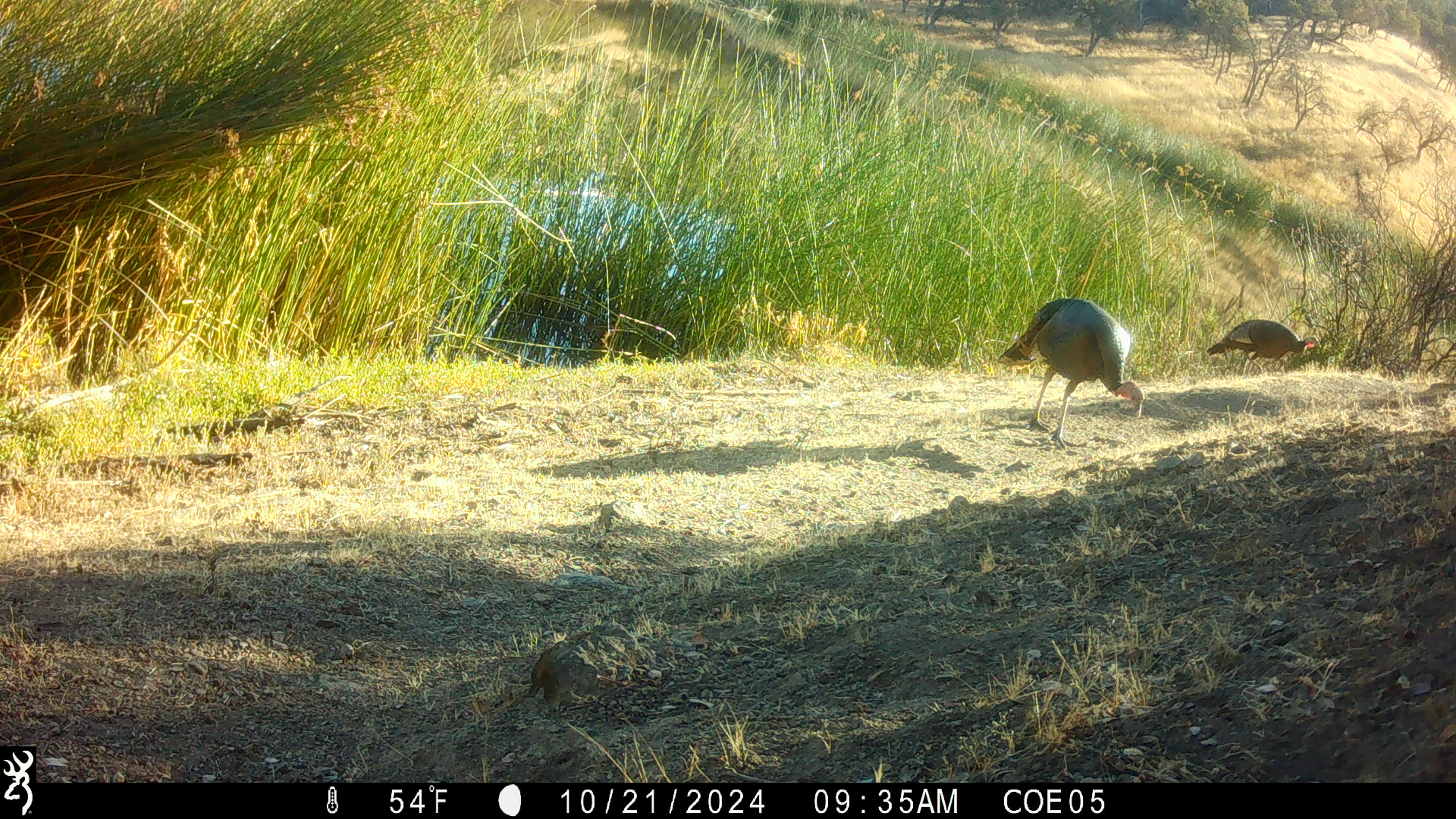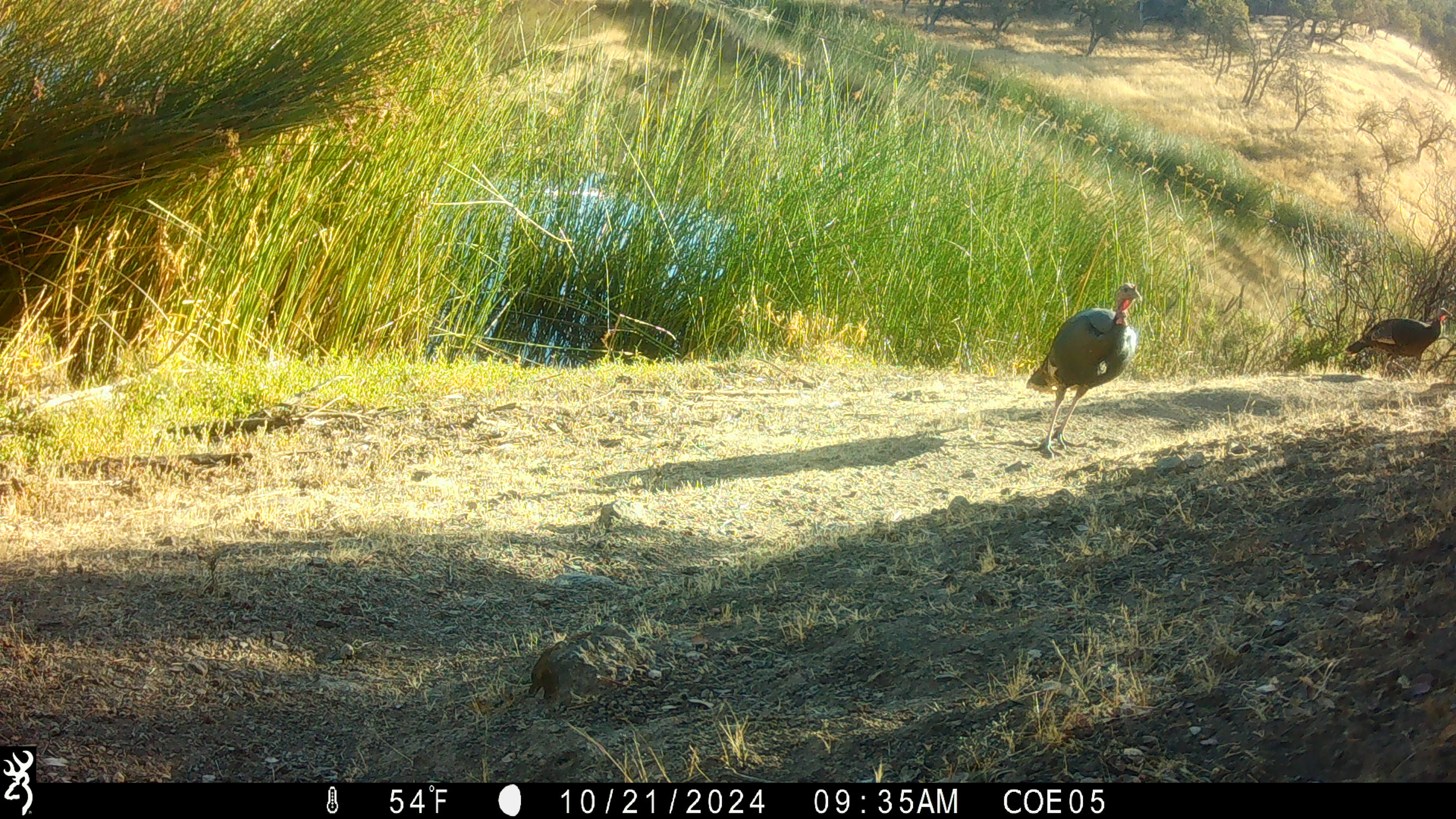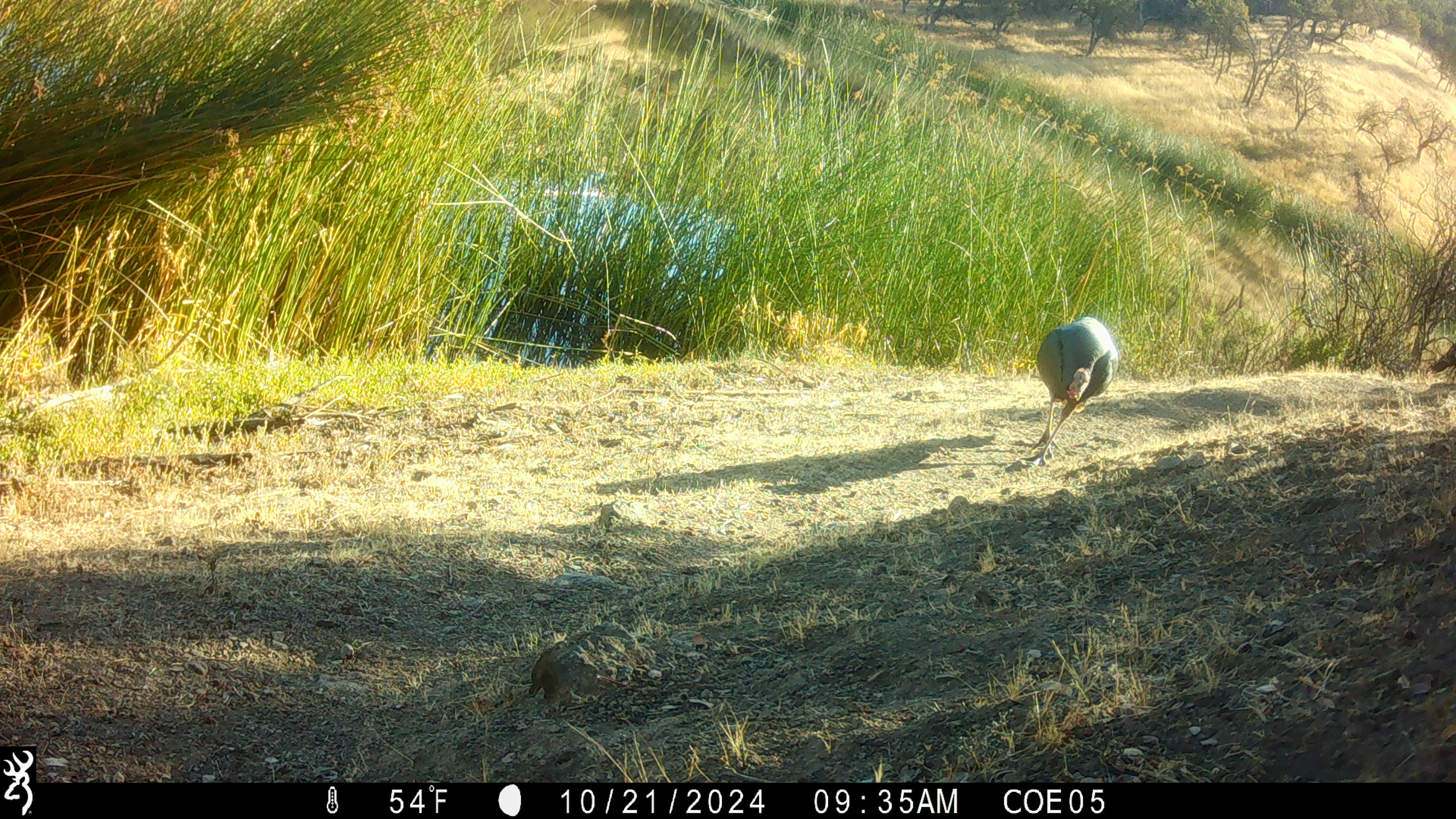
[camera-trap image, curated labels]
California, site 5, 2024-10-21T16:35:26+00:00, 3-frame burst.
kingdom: Animalia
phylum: Chordata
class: Aves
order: Galliformes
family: Phasianidae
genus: Meleagris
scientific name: Meleagris gallopavo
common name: turkey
Turkey (Meleagris gallopavo).